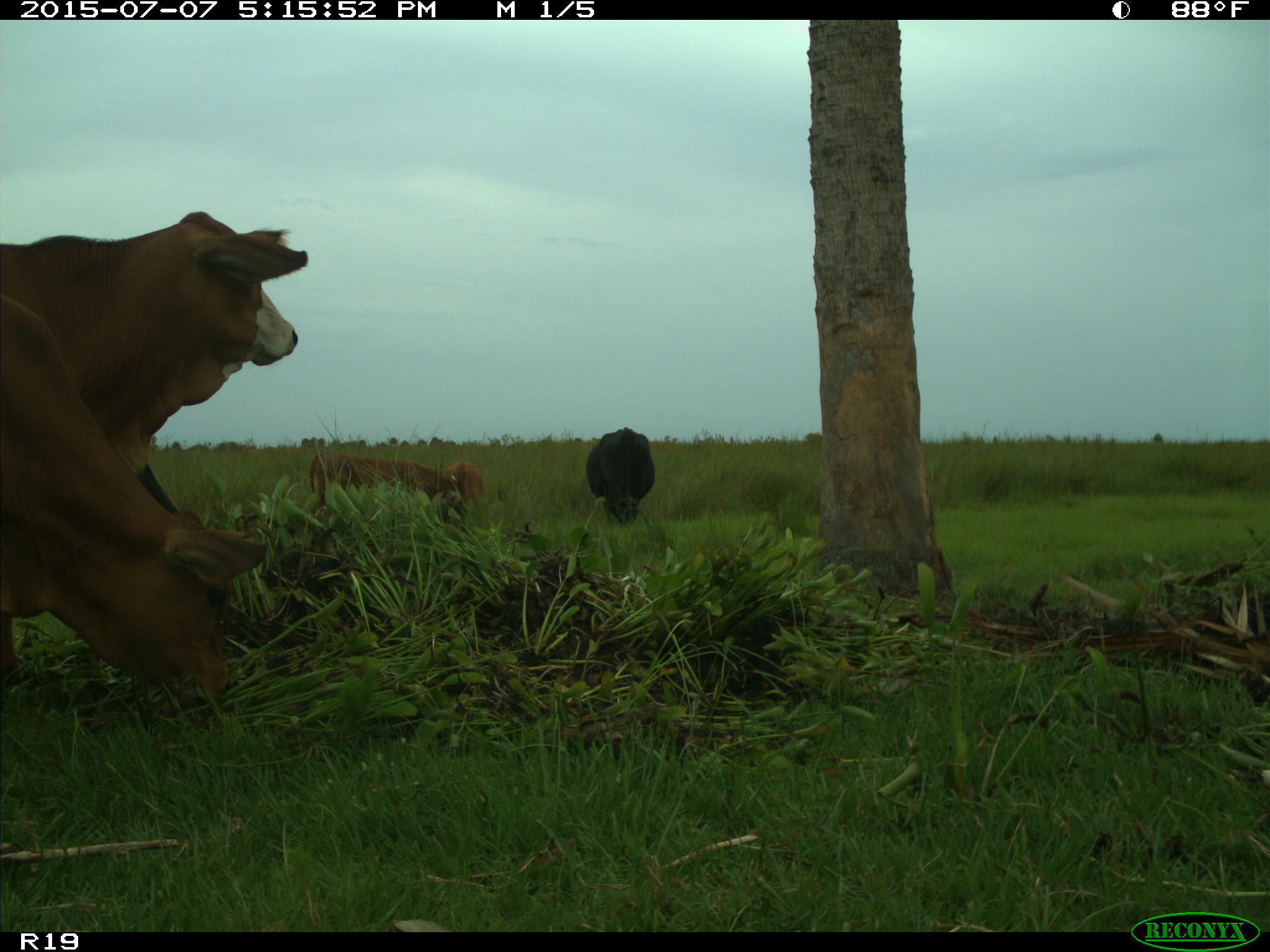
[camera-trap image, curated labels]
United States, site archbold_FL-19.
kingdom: Animalia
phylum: Chordata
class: Mammalia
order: Artiodactyla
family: Bovidae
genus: Bos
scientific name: Bos taurus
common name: domestic cow